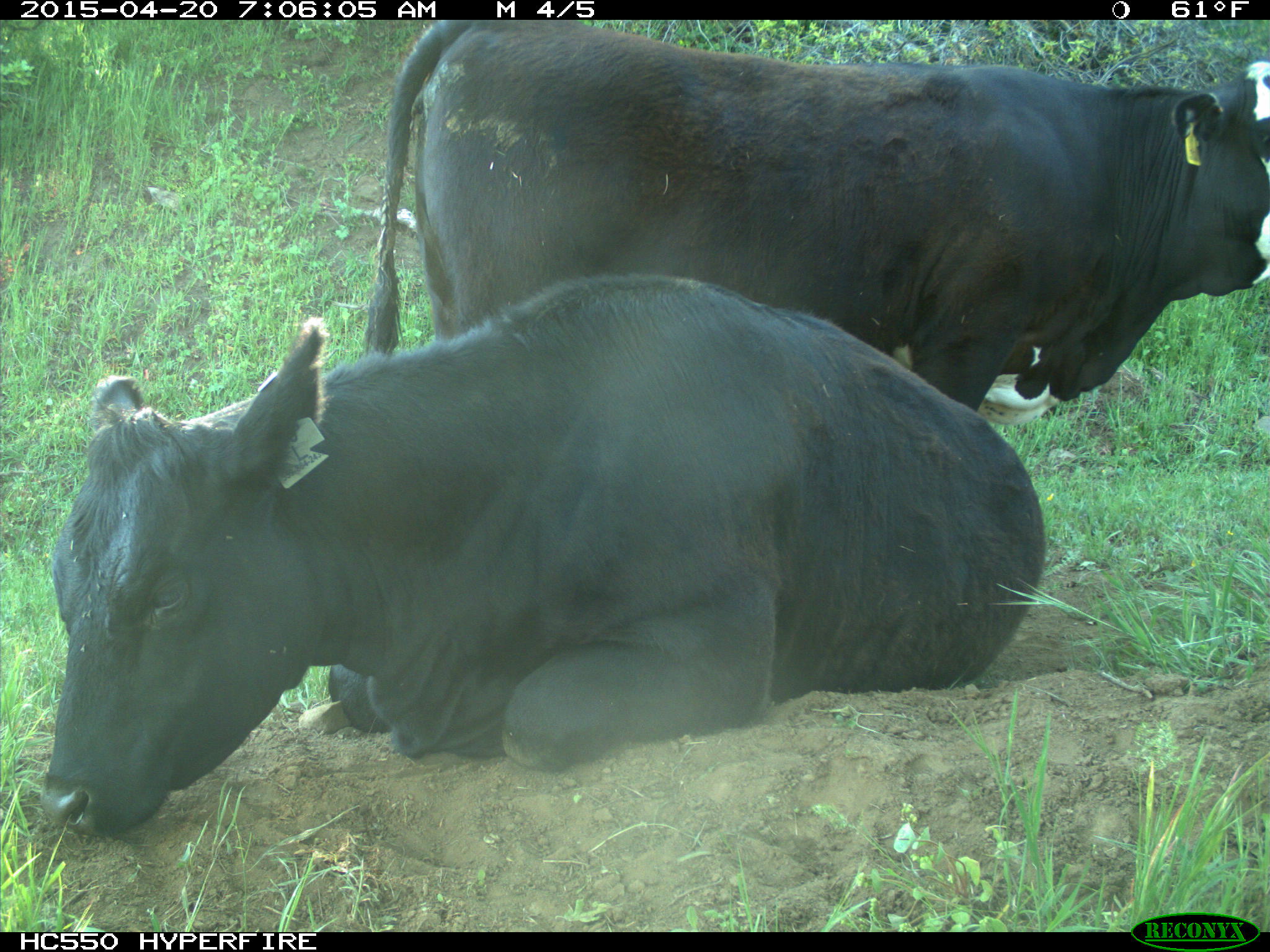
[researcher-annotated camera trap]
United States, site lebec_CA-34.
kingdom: Animalia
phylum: Chordata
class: Mammalia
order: Artiodactyla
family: Bovidae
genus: Bos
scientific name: Bos taurus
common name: domestic cow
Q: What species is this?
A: Bos taurus (domestic cow).